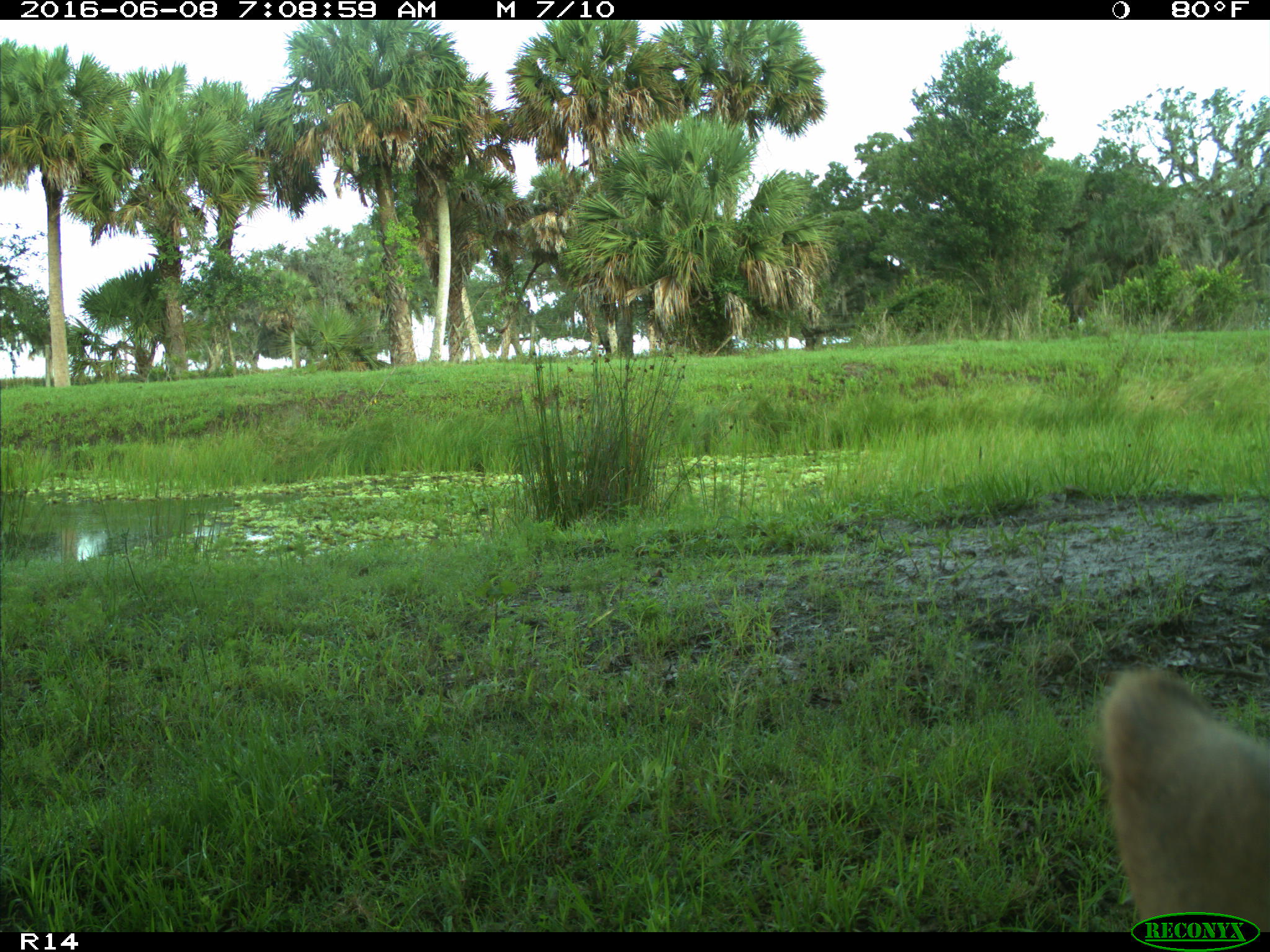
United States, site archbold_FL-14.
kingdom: Animalia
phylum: Chordata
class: Mammalia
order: Artiodactyla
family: Bovidae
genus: Bos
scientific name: Bos taurus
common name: domestic cow